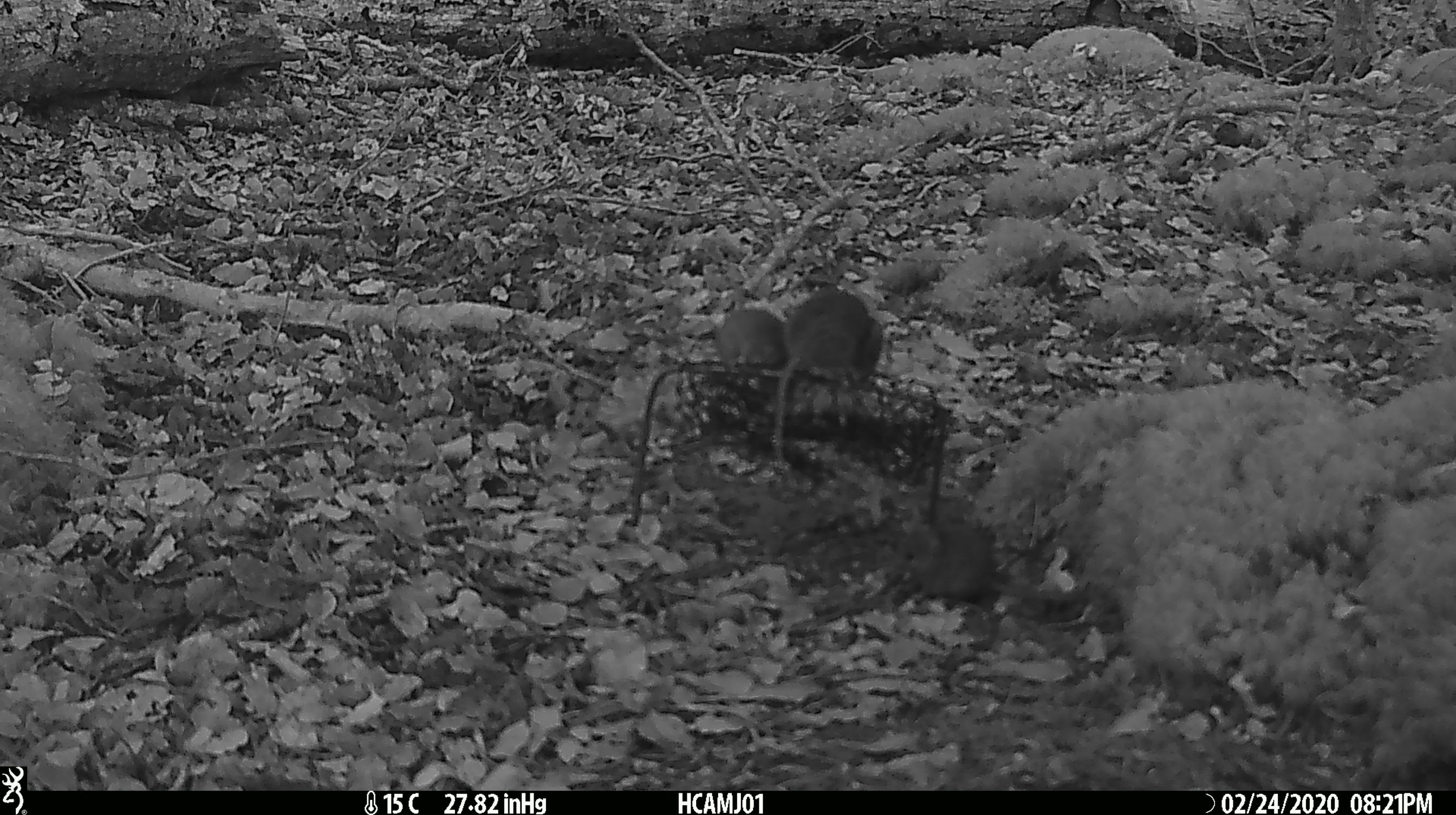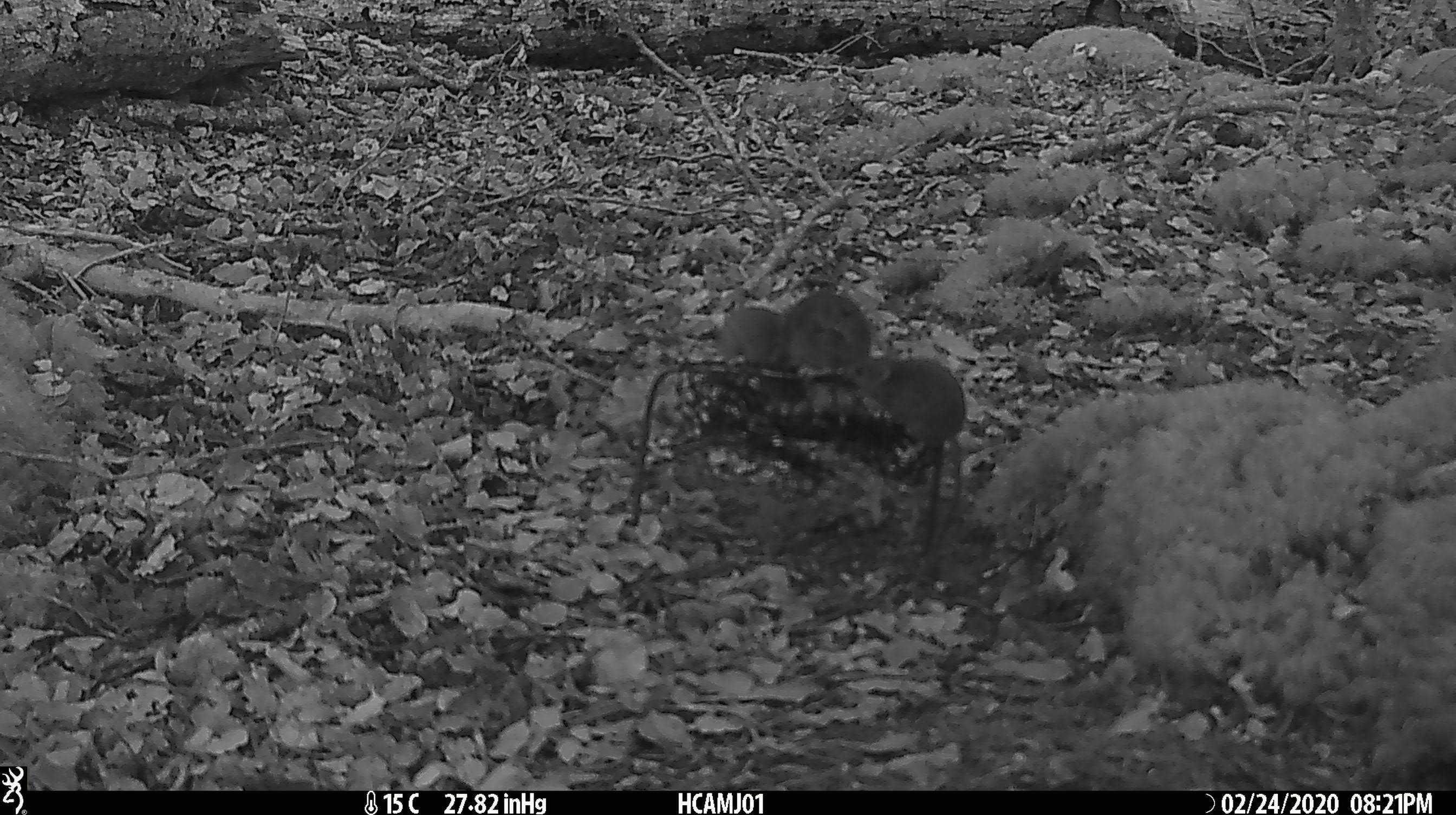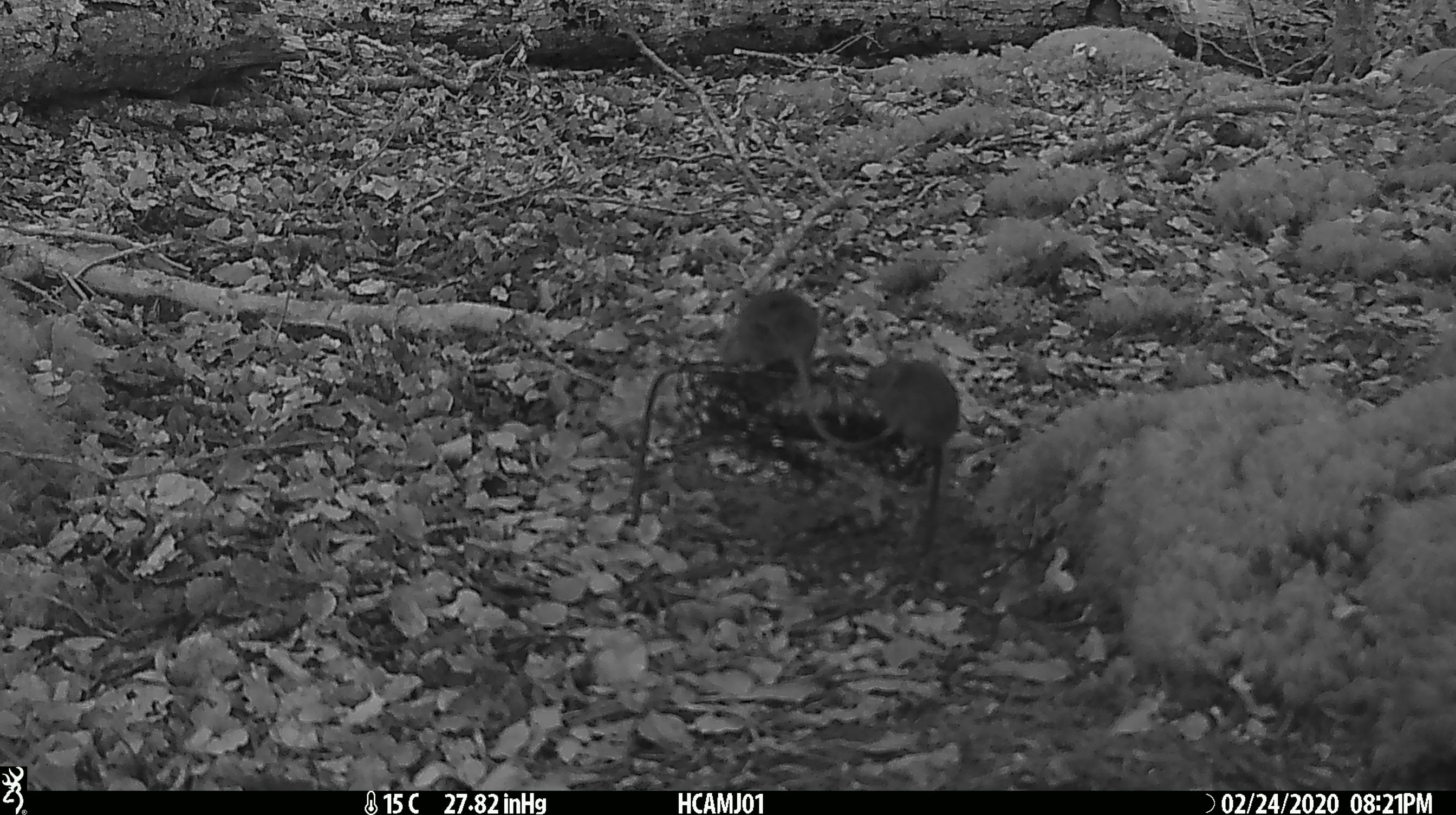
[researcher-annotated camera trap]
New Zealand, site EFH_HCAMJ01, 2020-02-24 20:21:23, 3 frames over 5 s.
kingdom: Animalia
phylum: Chordata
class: Mammalia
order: Rodentia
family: Muridae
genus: Mus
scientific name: Mus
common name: mouse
Mouse (Mus).